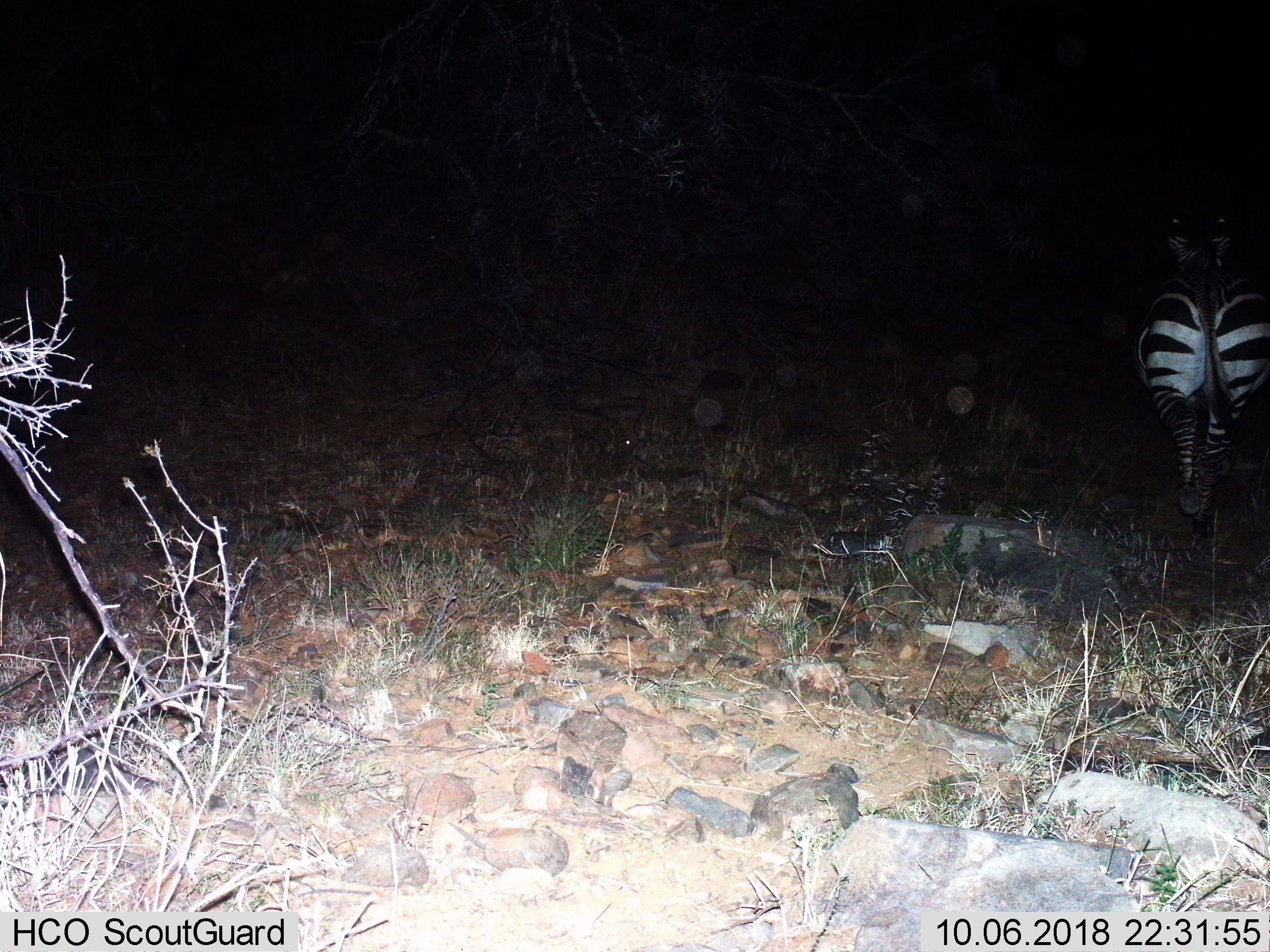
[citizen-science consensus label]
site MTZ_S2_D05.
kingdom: Animalia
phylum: Chordata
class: Mammalia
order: Perissodactyla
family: Equidae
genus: Equus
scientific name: Equus zebra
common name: mountain zebra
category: zebramountain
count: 1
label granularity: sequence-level